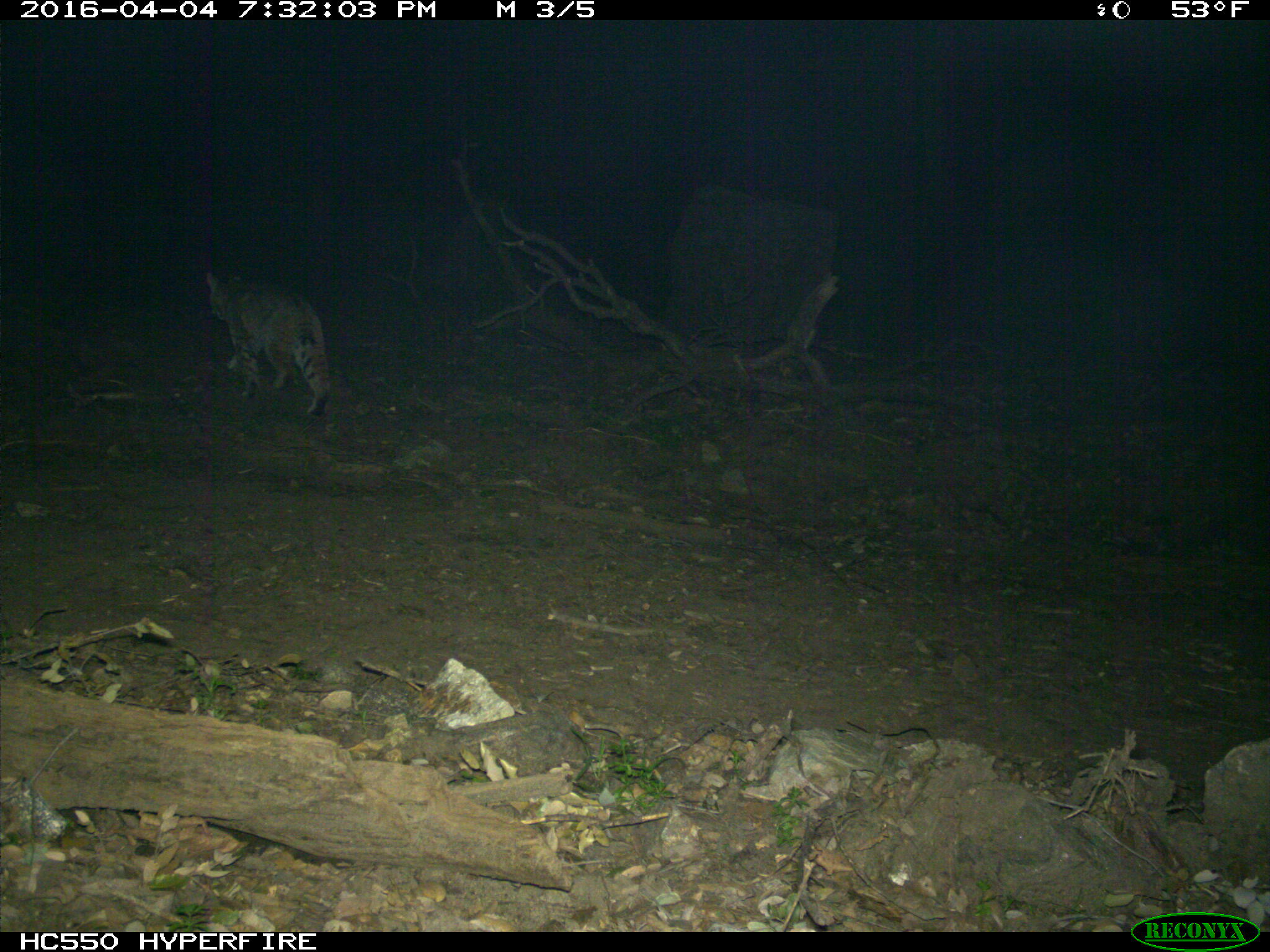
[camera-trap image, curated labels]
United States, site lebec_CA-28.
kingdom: Animalia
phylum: Chordata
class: Mammalia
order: Carnivora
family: Felidae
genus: Lynx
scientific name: Lynx rufus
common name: bobcat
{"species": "Lynx rufus (bobcat)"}